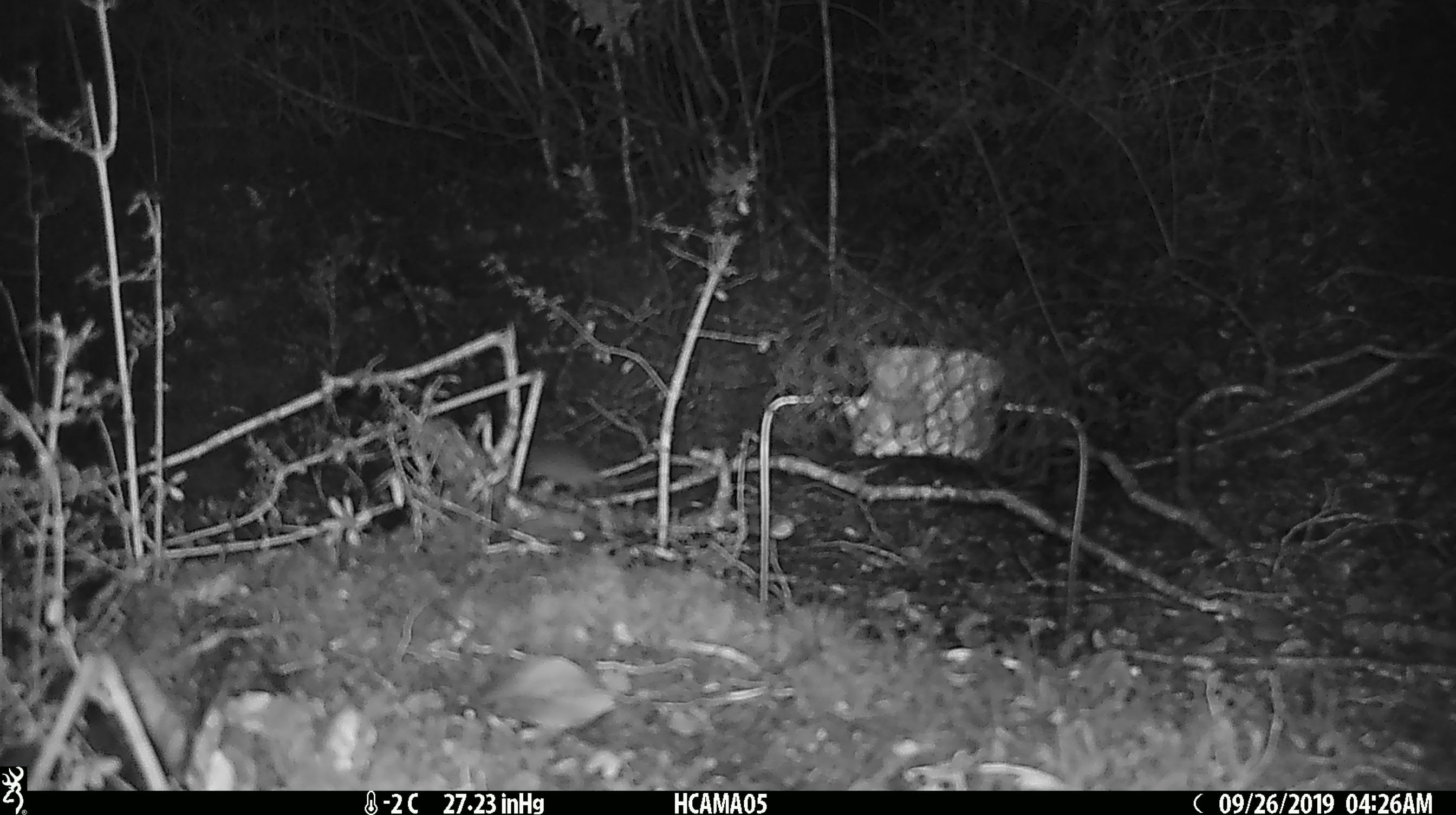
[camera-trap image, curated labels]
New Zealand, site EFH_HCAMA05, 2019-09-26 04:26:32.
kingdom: Animalia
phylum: Chordata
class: Mammalia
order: Rodentia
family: Muridae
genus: Mus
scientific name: Mus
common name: mouse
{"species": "mouse (Mus)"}